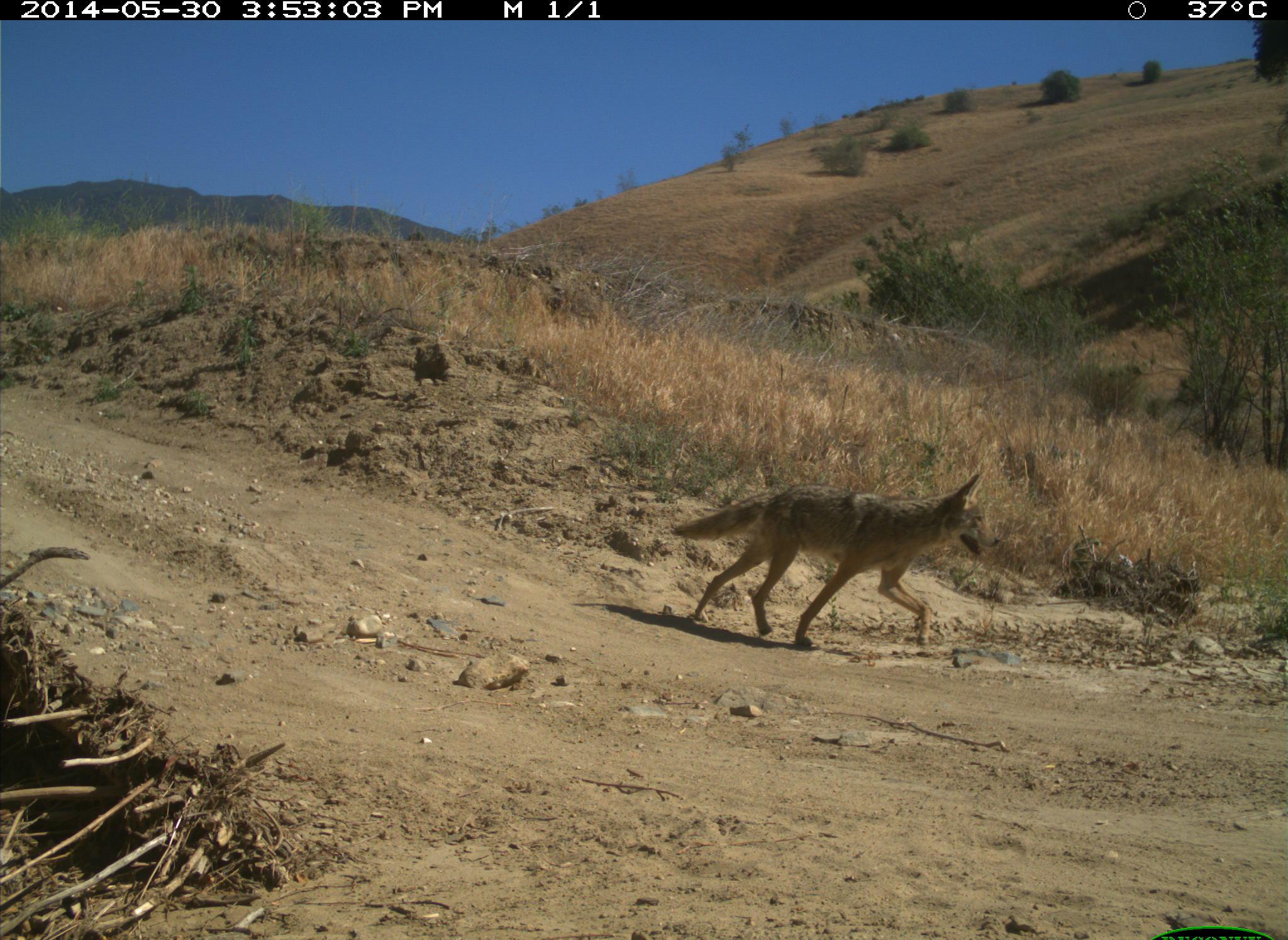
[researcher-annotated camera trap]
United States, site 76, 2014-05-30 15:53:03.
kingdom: Animalia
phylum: Chordata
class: Mammalia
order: Carnivora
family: Canidae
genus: Canis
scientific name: Canis latrans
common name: coyote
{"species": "coyote (Canis latrans)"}